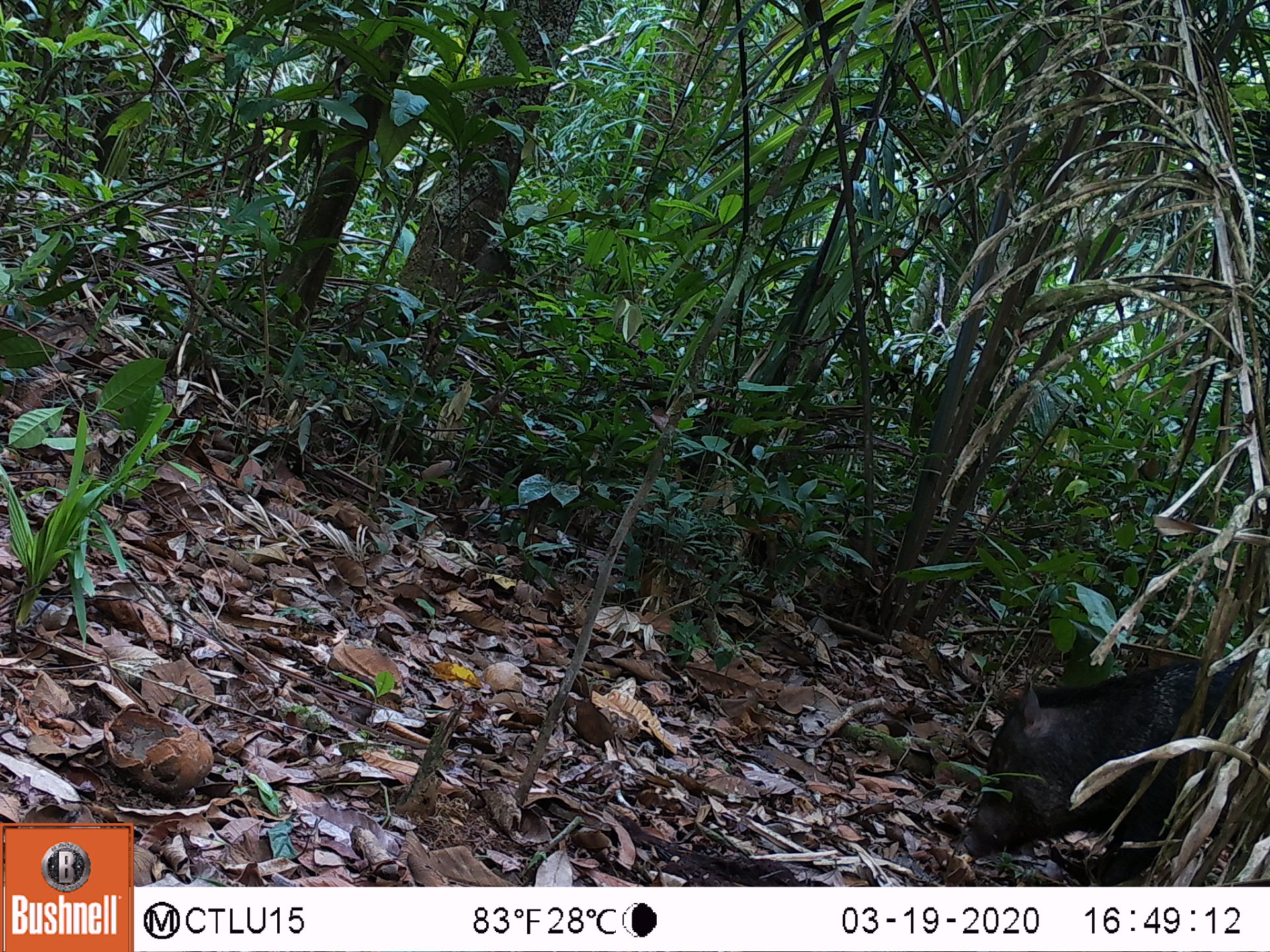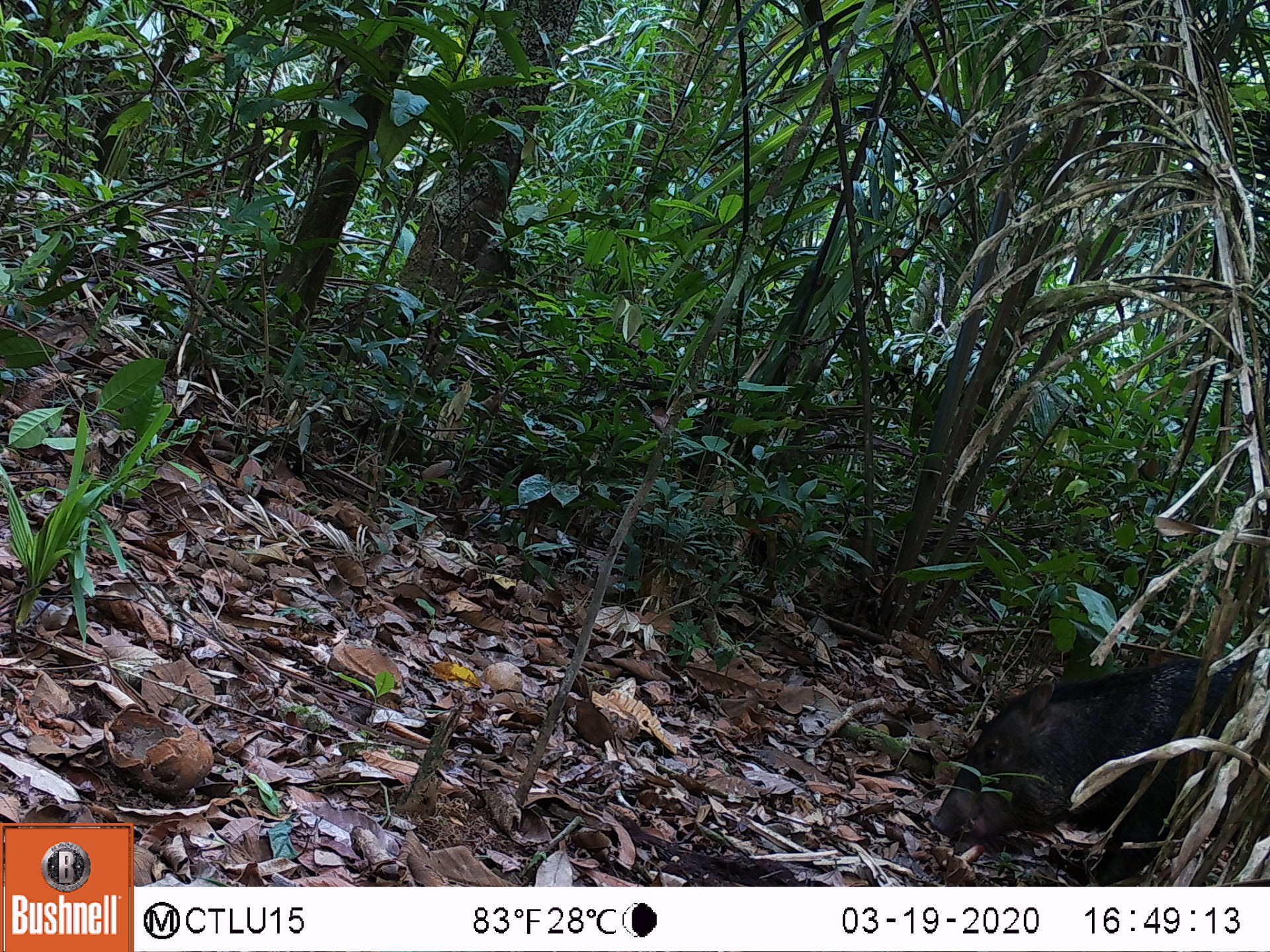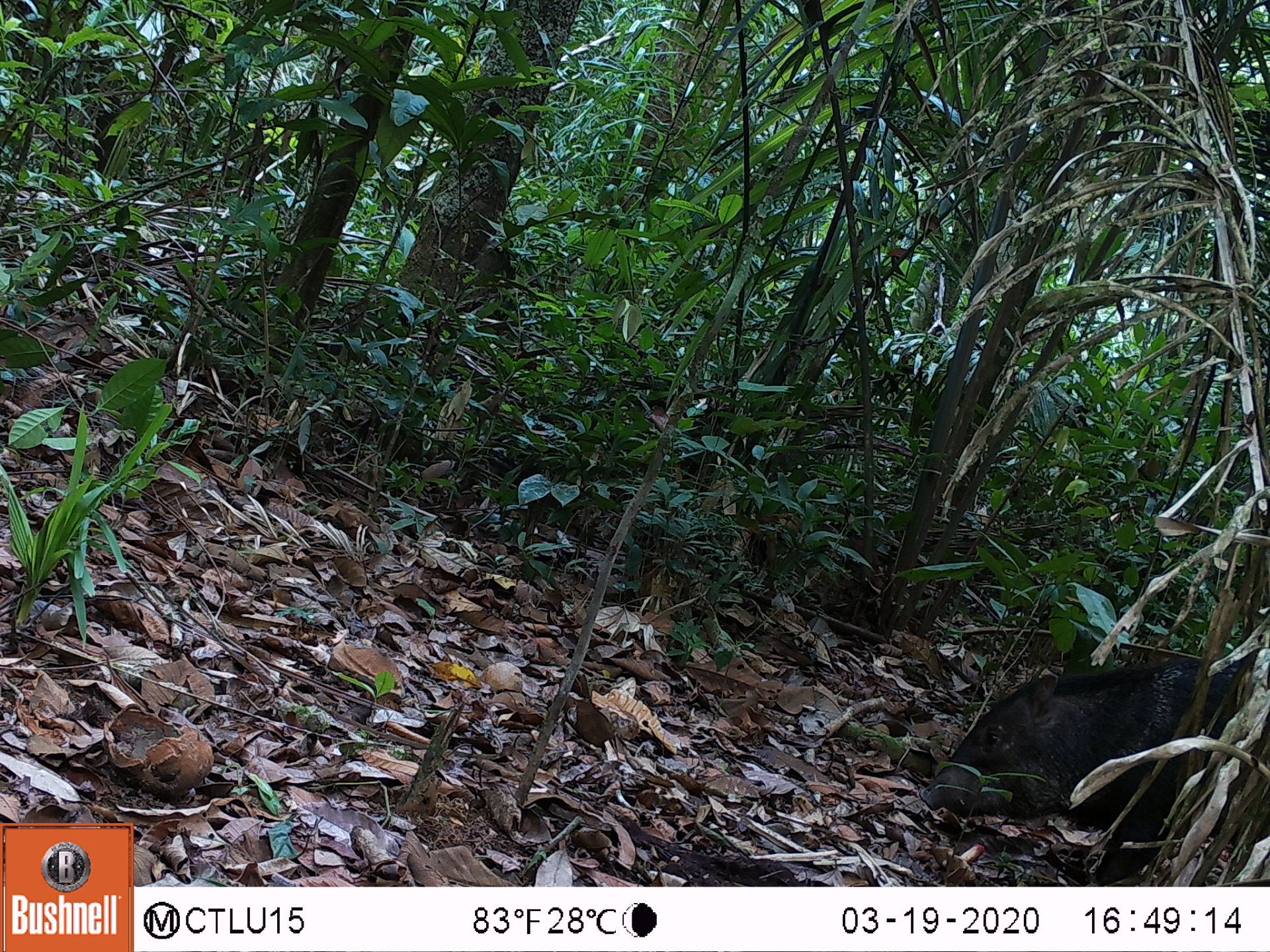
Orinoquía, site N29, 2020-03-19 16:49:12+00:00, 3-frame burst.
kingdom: Animalia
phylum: Chordata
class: Mammalia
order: Artiodactyla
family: Tayassuidae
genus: Tayassu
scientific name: Tayassu pecari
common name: white-lipped peccary